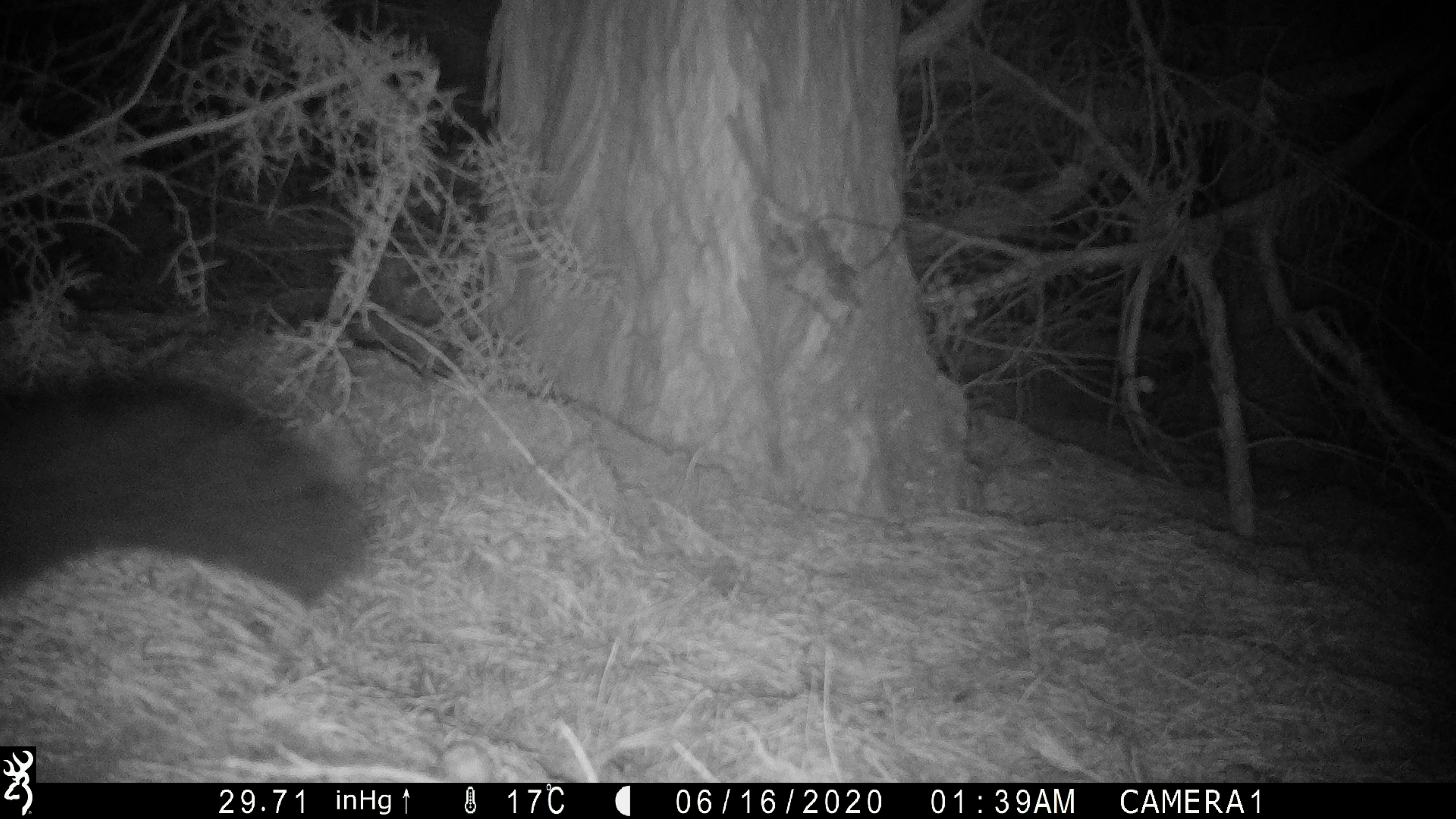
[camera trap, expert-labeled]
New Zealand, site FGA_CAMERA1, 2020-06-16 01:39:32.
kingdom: Animalia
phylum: Chordata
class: Mammalia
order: Diprotodontia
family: Phalangeridae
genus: Trichosurus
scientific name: Trichosurus vulpecula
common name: common brushtail possum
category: possum